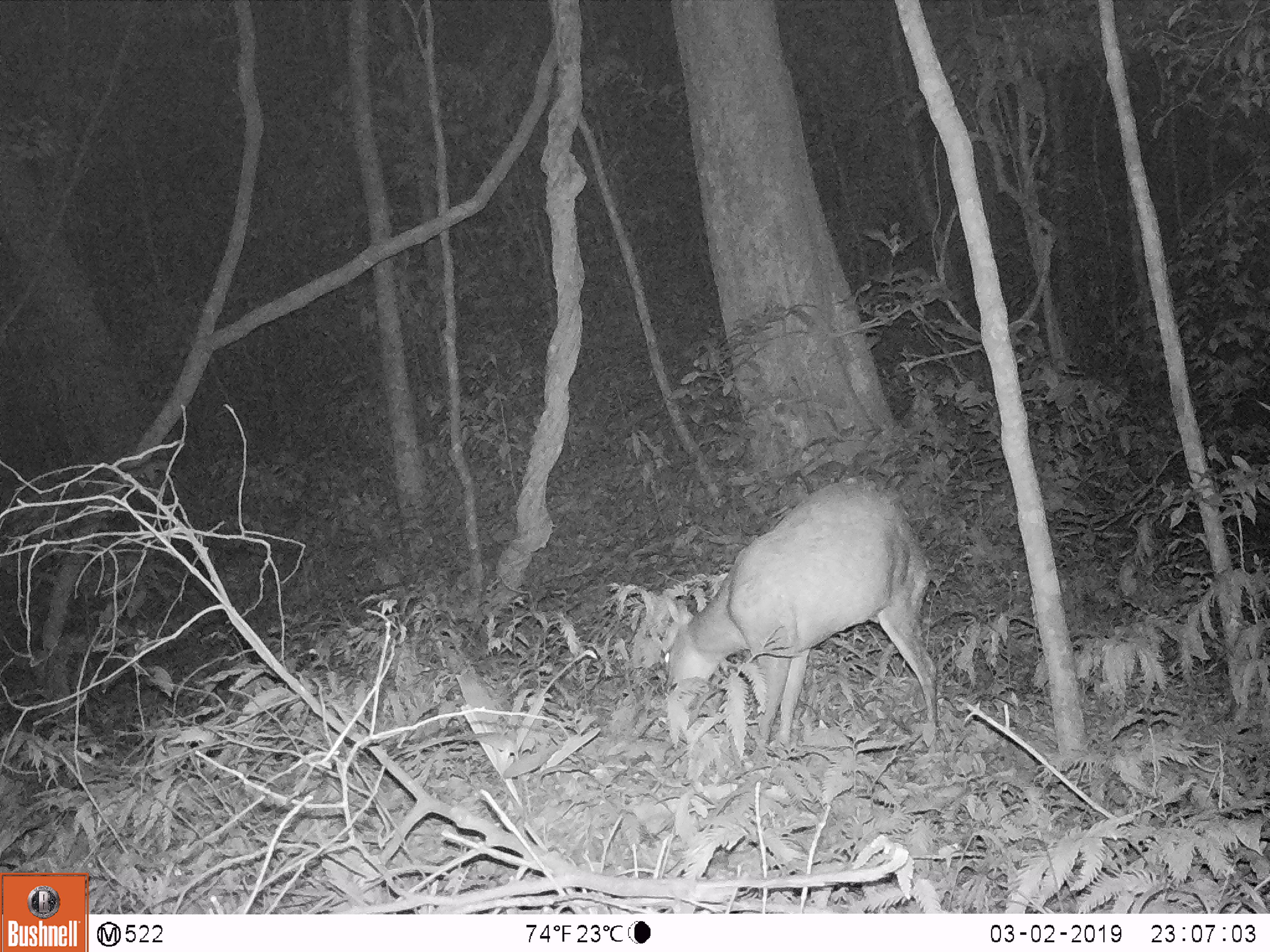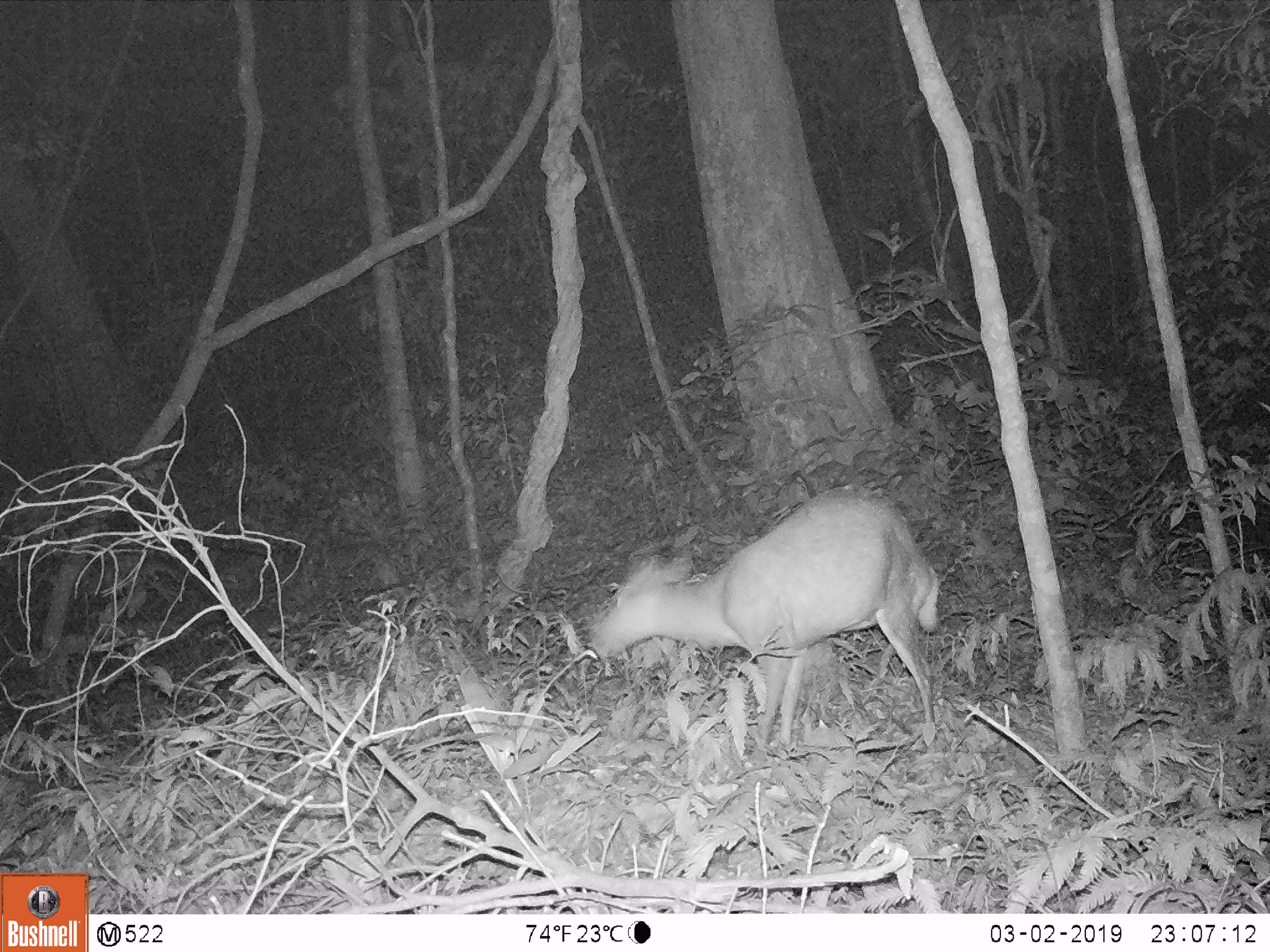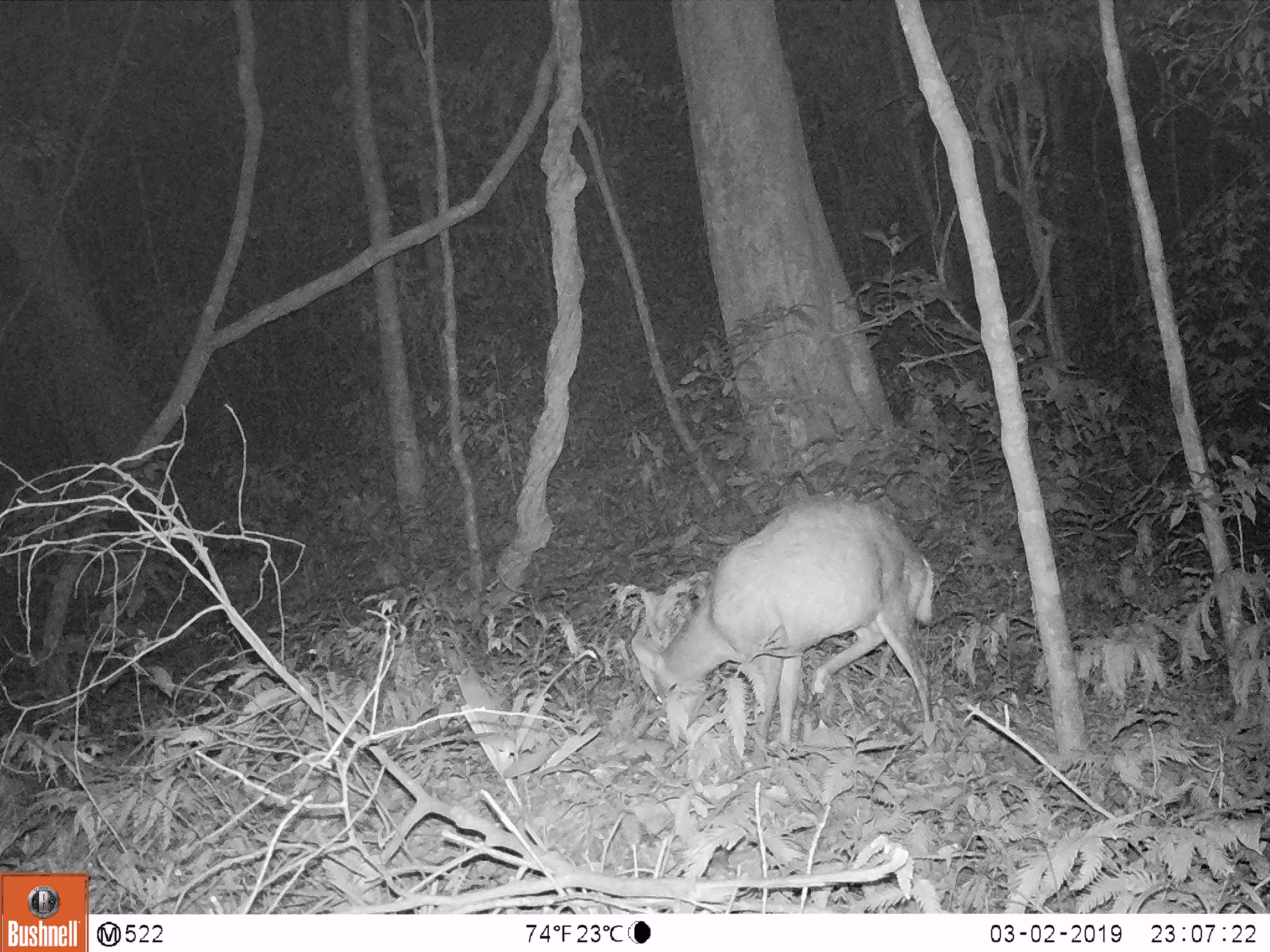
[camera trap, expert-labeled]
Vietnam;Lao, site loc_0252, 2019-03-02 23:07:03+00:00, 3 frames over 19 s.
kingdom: Animalia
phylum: Chordata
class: Mammalia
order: Artiodactyla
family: Cervidae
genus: Muntiacus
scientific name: Muntiacus rooseveltorum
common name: roosevelt's muntjac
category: roosevelts muntjac group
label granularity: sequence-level